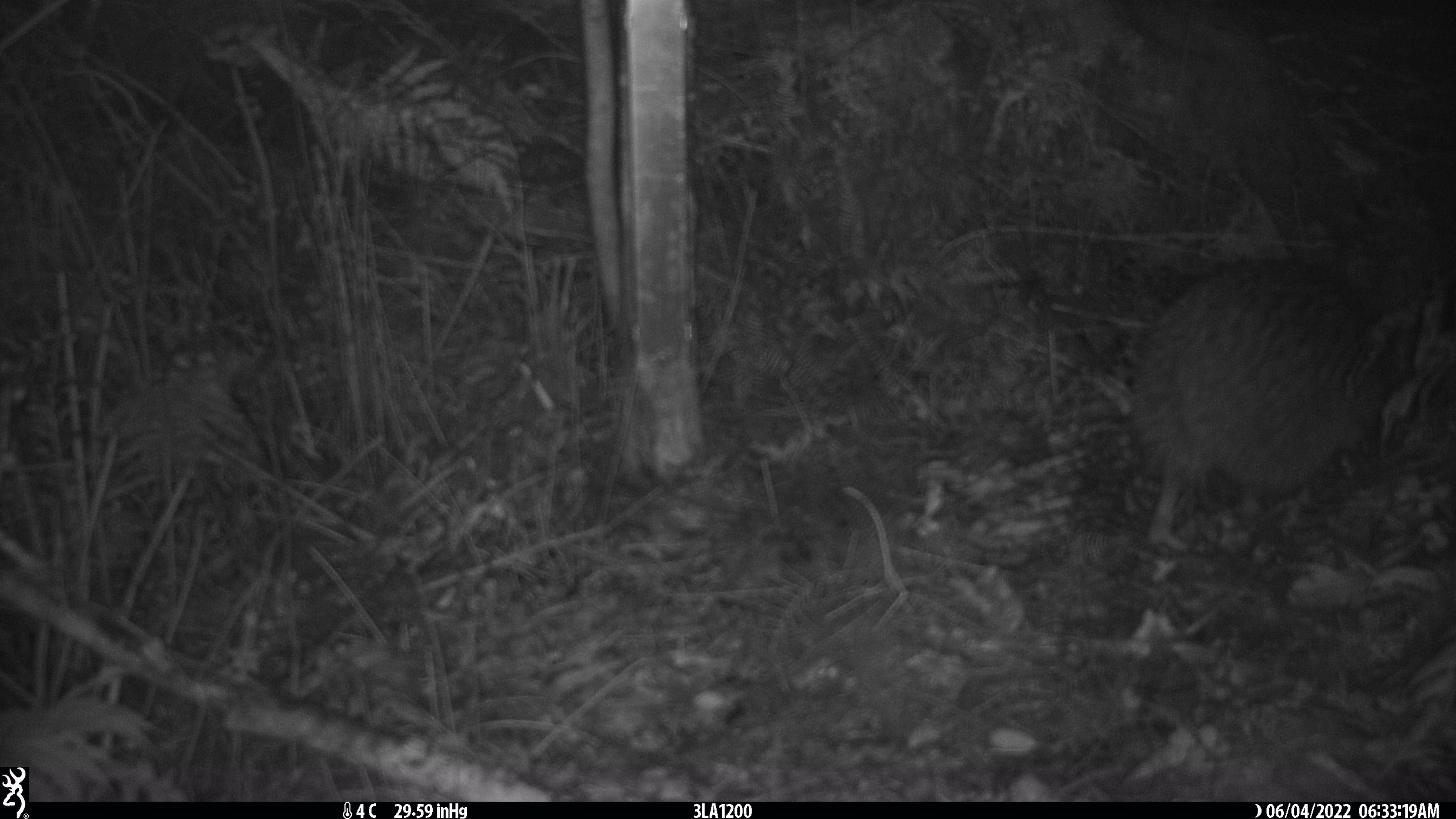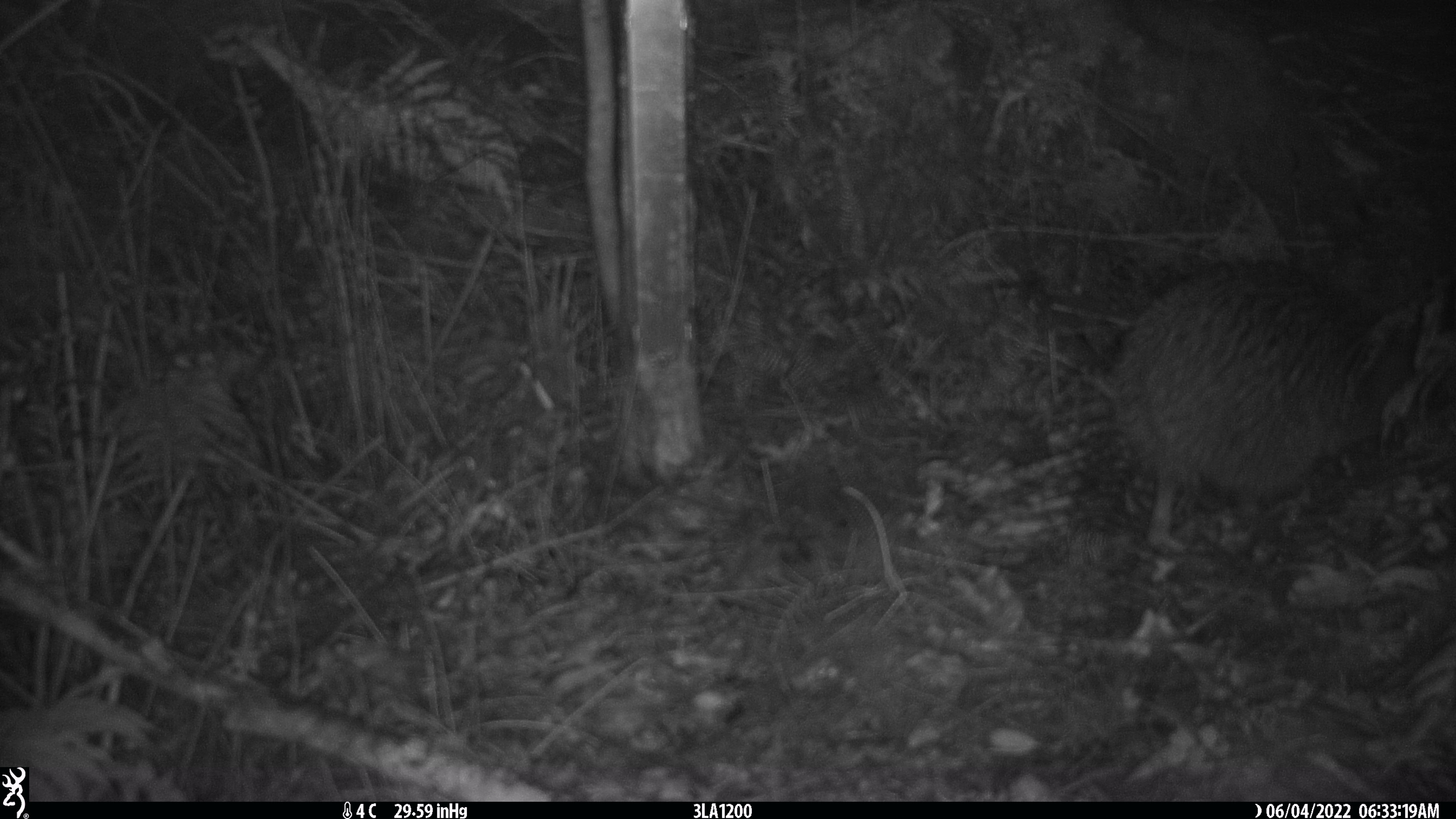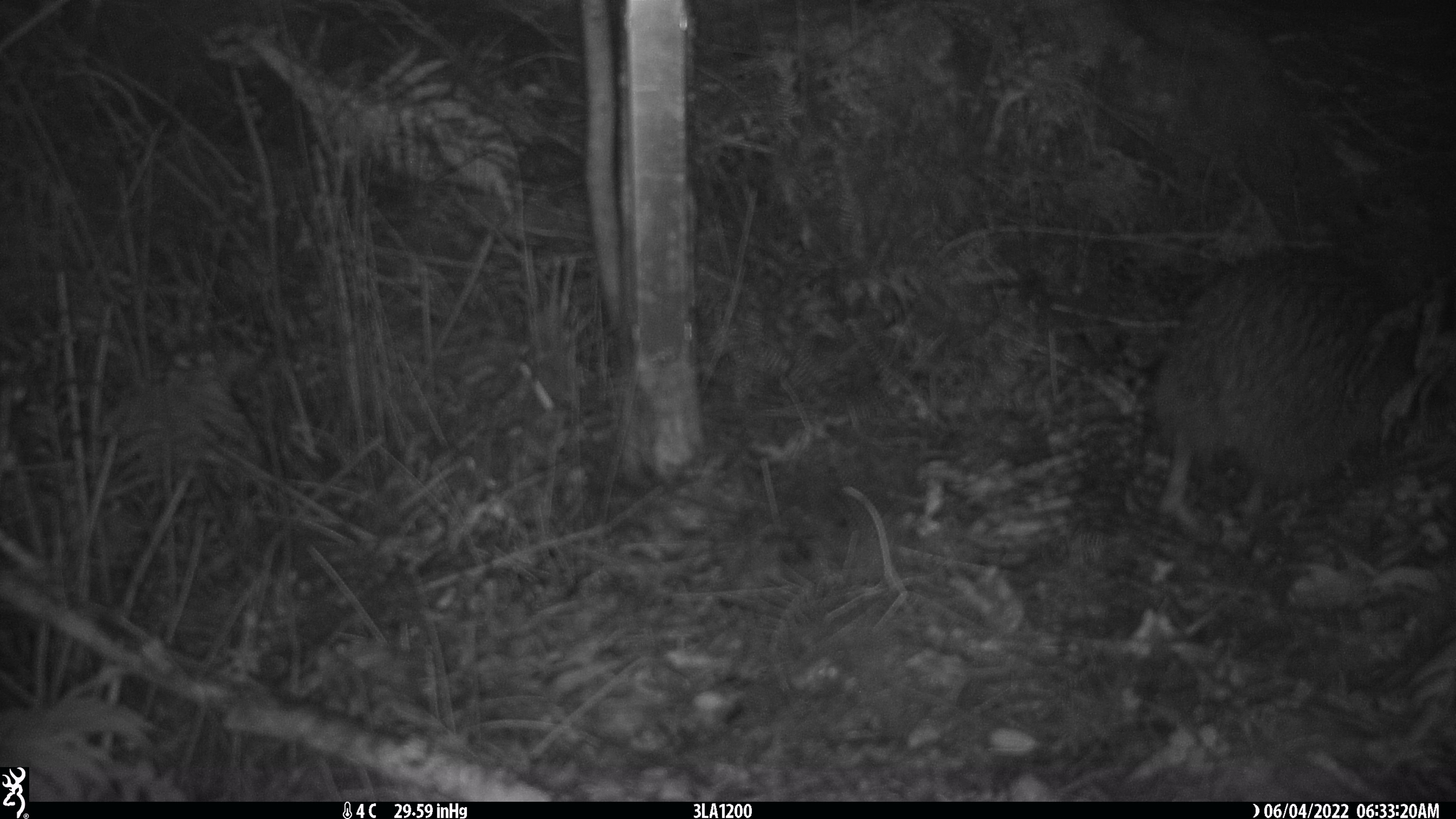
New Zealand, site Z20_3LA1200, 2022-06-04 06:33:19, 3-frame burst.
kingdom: Animalia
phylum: Chordata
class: Aves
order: Apterygiformes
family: Apterygidae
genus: Apteryx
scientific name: Apteryx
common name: kiwi